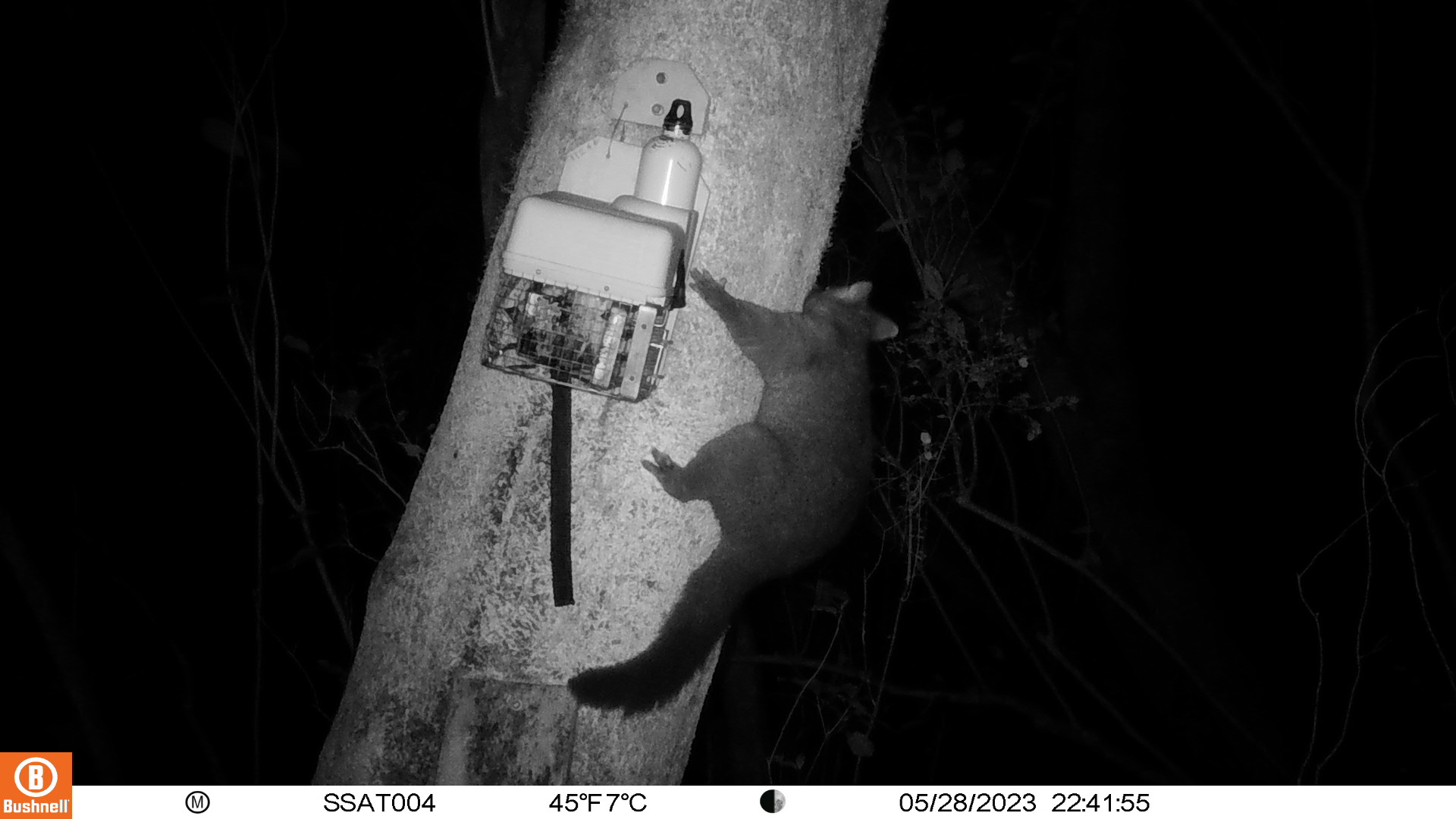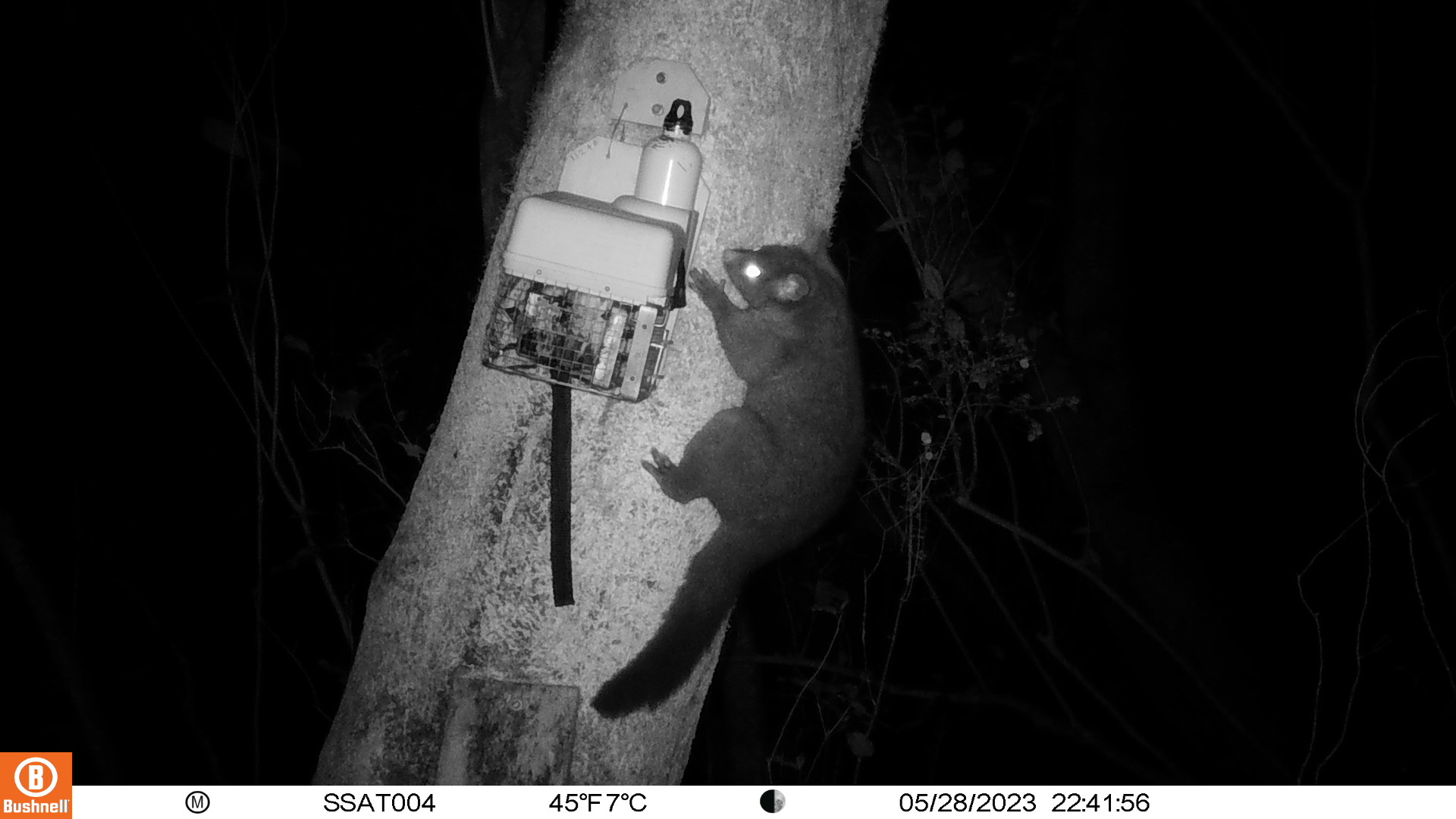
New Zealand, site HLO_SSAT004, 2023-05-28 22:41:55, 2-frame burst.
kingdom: Animalia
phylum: Chordata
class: Mammalia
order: Diprotodontia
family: Phalangeridae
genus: Trichosurus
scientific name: Trichosurus vulpecula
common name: common brushtail possum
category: possum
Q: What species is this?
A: Possum (common brushtail possum) (Trichosurus vulpecula).